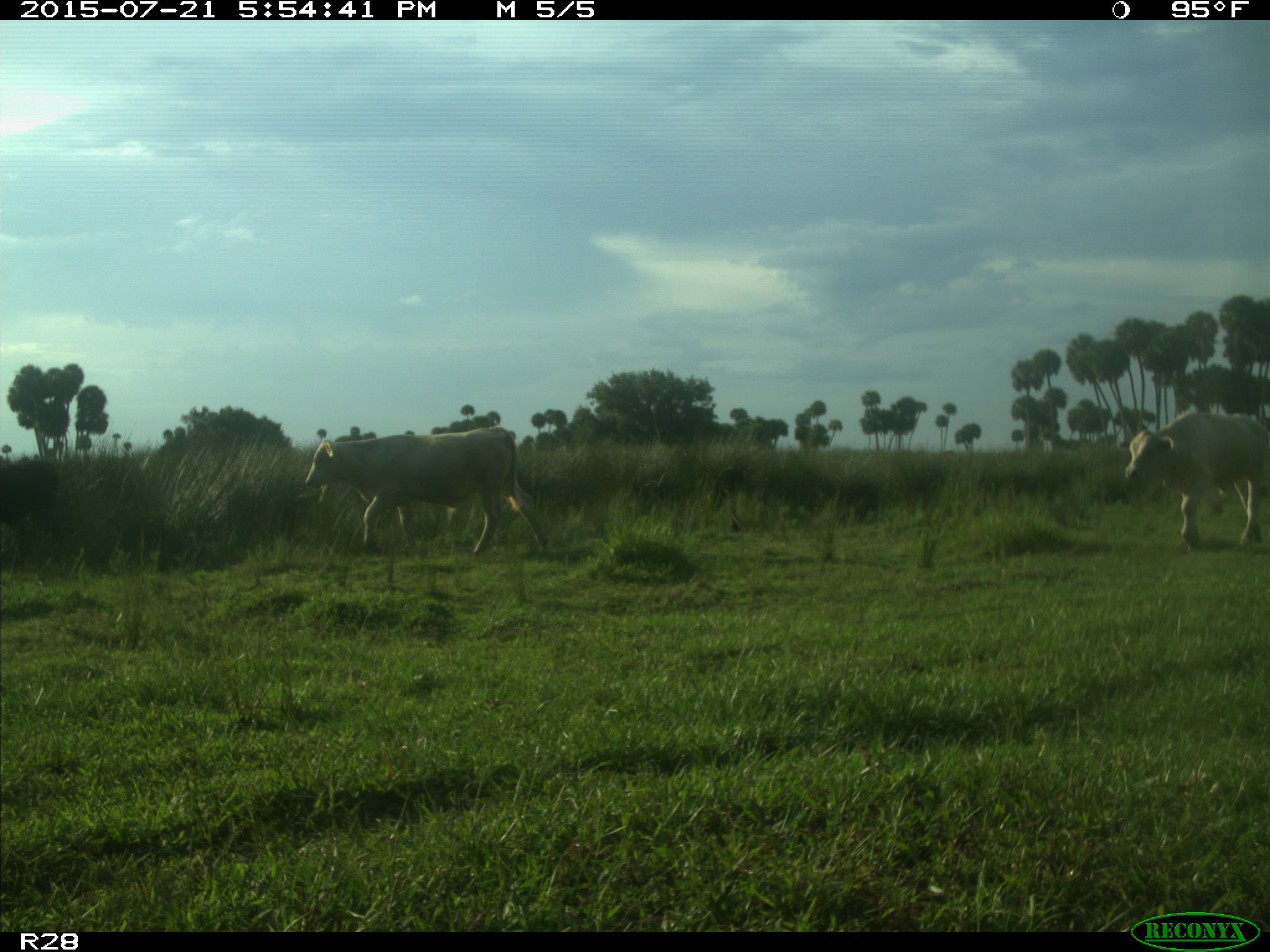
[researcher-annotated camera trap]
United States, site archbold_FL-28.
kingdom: Animalia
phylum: Chordata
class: Mammalia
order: Artiodactyla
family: Bovidae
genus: Bos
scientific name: Bos taurus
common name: domestic cow